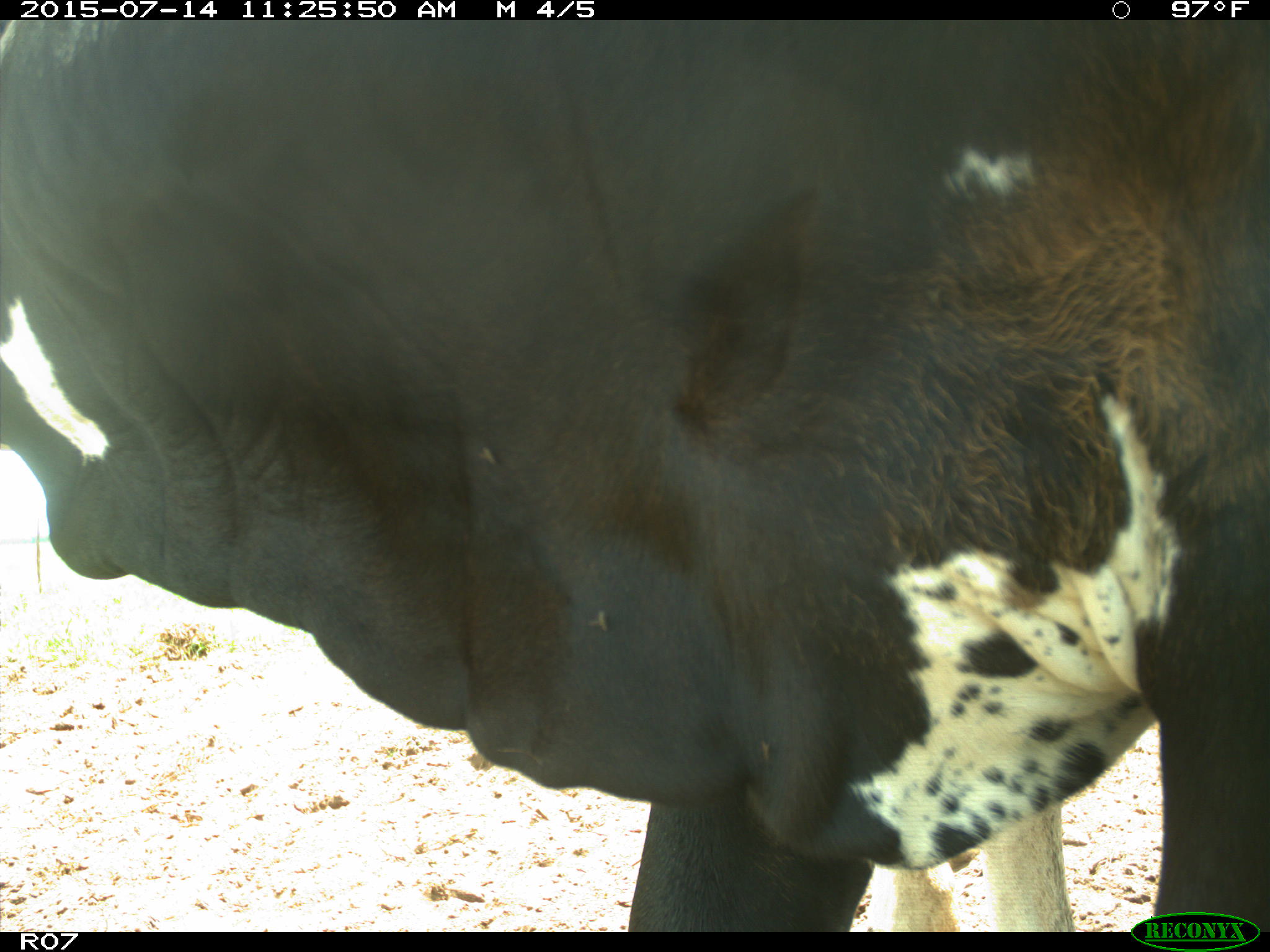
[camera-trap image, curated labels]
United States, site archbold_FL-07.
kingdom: Animalia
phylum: Chordata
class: Mammalia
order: Artiodactyla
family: Bovidae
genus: Bos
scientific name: Bos taurus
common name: domestic cow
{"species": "Bos taurus (domestic cow)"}